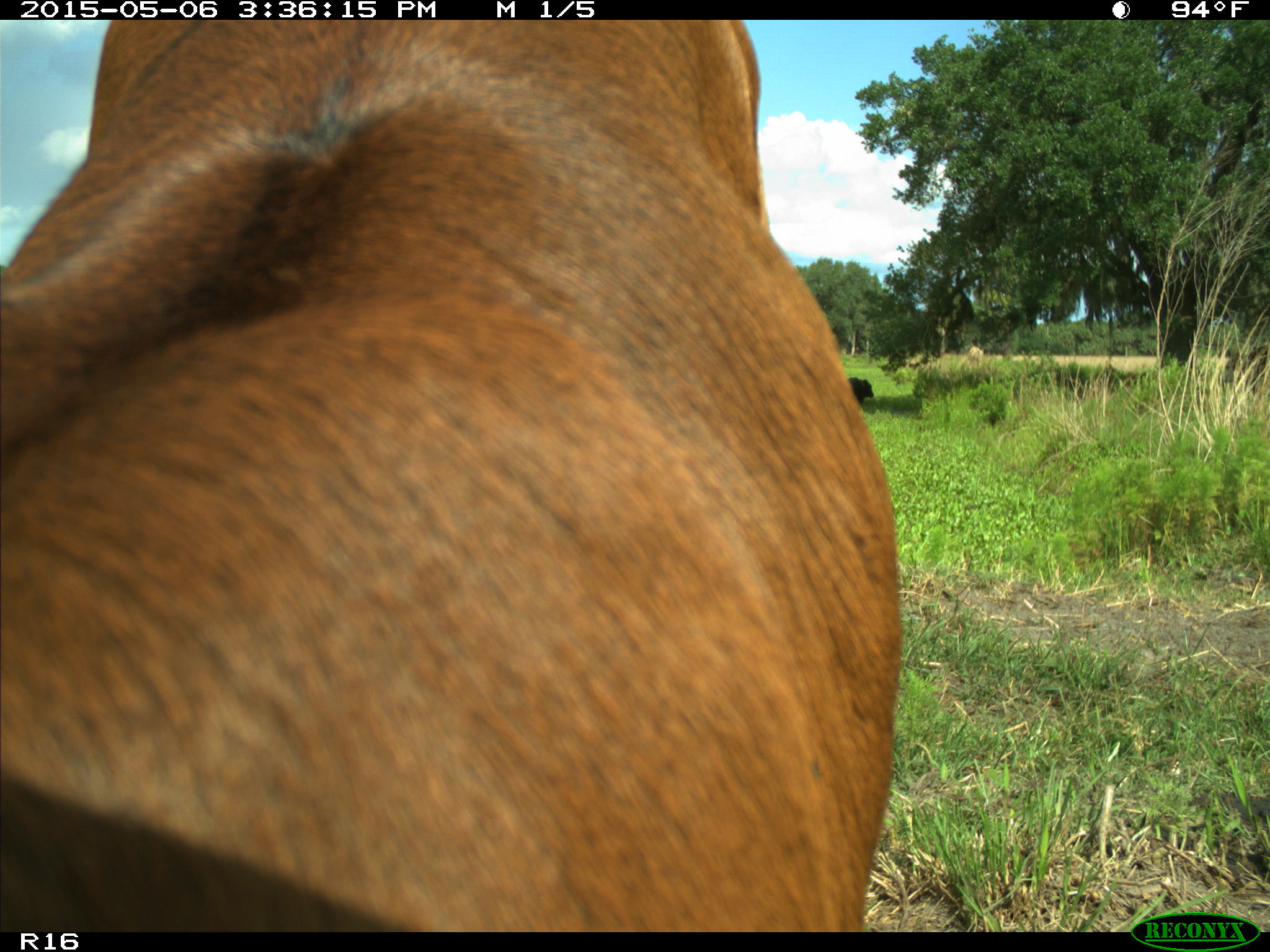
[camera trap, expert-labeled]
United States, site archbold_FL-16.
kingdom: Animalia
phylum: Chordata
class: Mammalia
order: Artiodactyla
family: Bovidae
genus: Bos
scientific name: Bos taurus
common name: domestic cow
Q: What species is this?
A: Bos taurus (domestic cow).